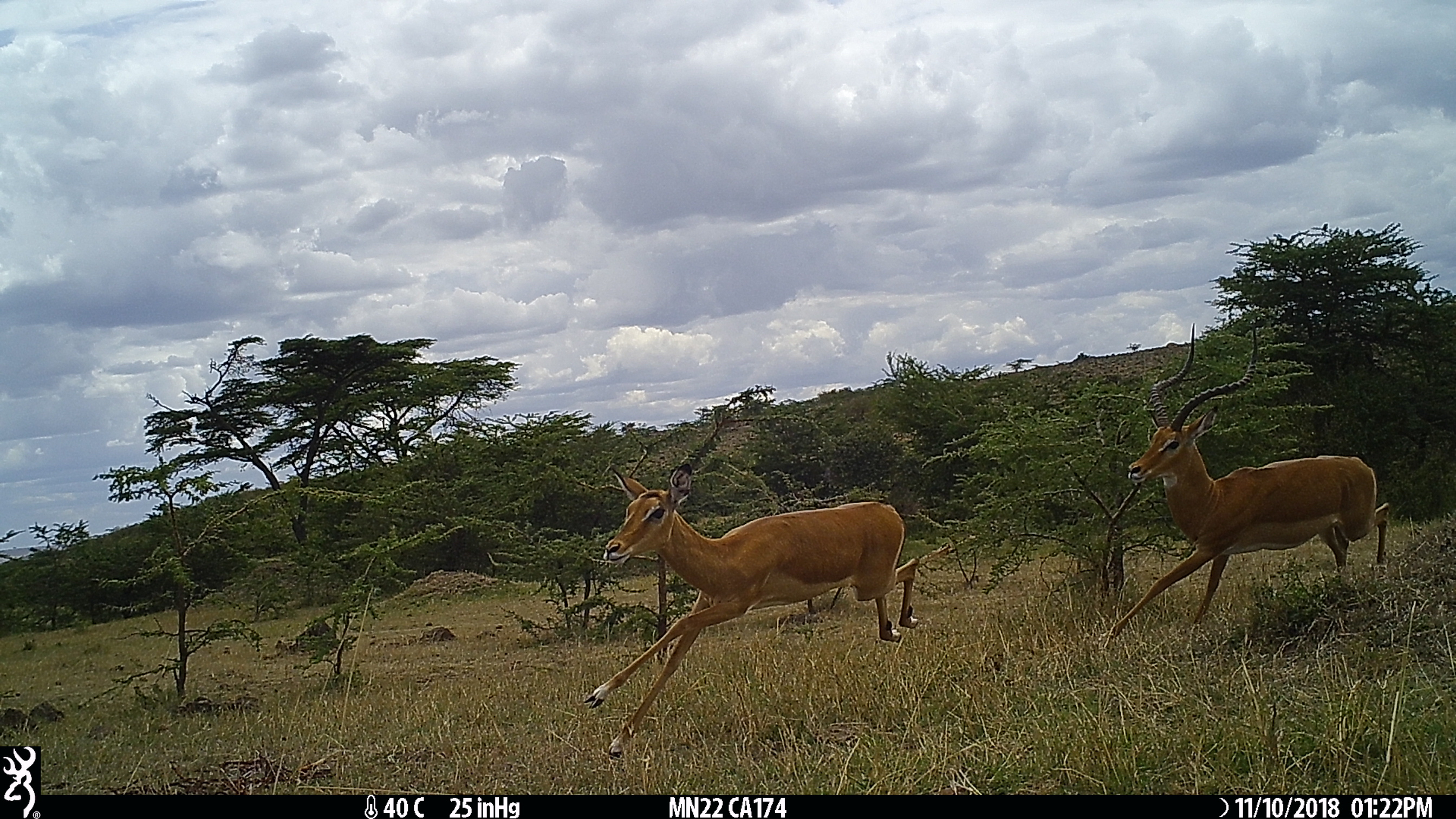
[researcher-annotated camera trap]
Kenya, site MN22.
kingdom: Animalia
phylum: Chordata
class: Mammalia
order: Artiodactyla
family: Bovidae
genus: Aepyceros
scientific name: Aepyceros melampus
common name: impala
Impala (Aepyceros melampus).